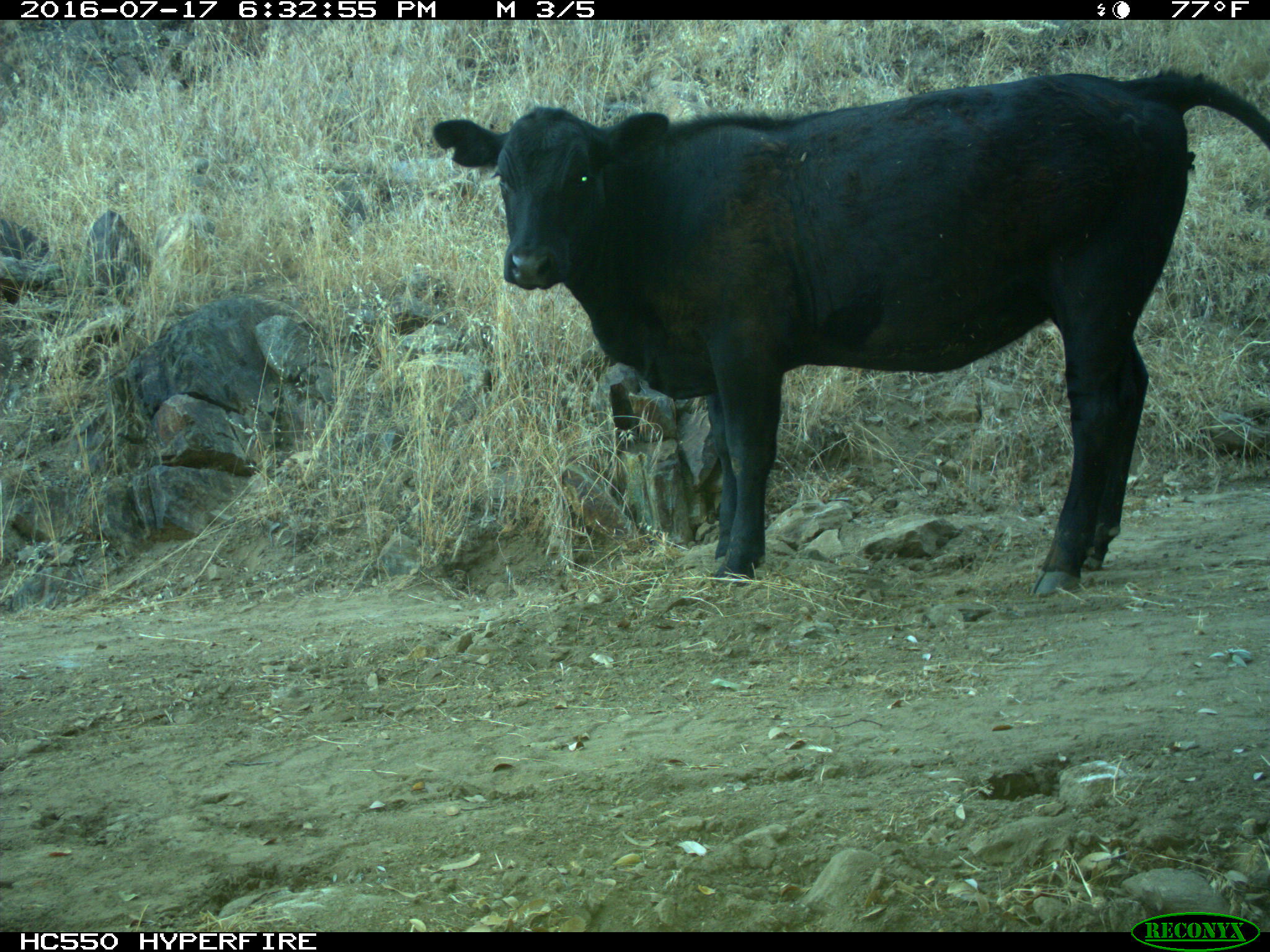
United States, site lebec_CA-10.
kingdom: Animalia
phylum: Chordata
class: Mammalia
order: Artiodactyla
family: Bovidae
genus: Bos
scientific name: Bos taurus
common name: domestic cow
Bos taurus (domestic cow).